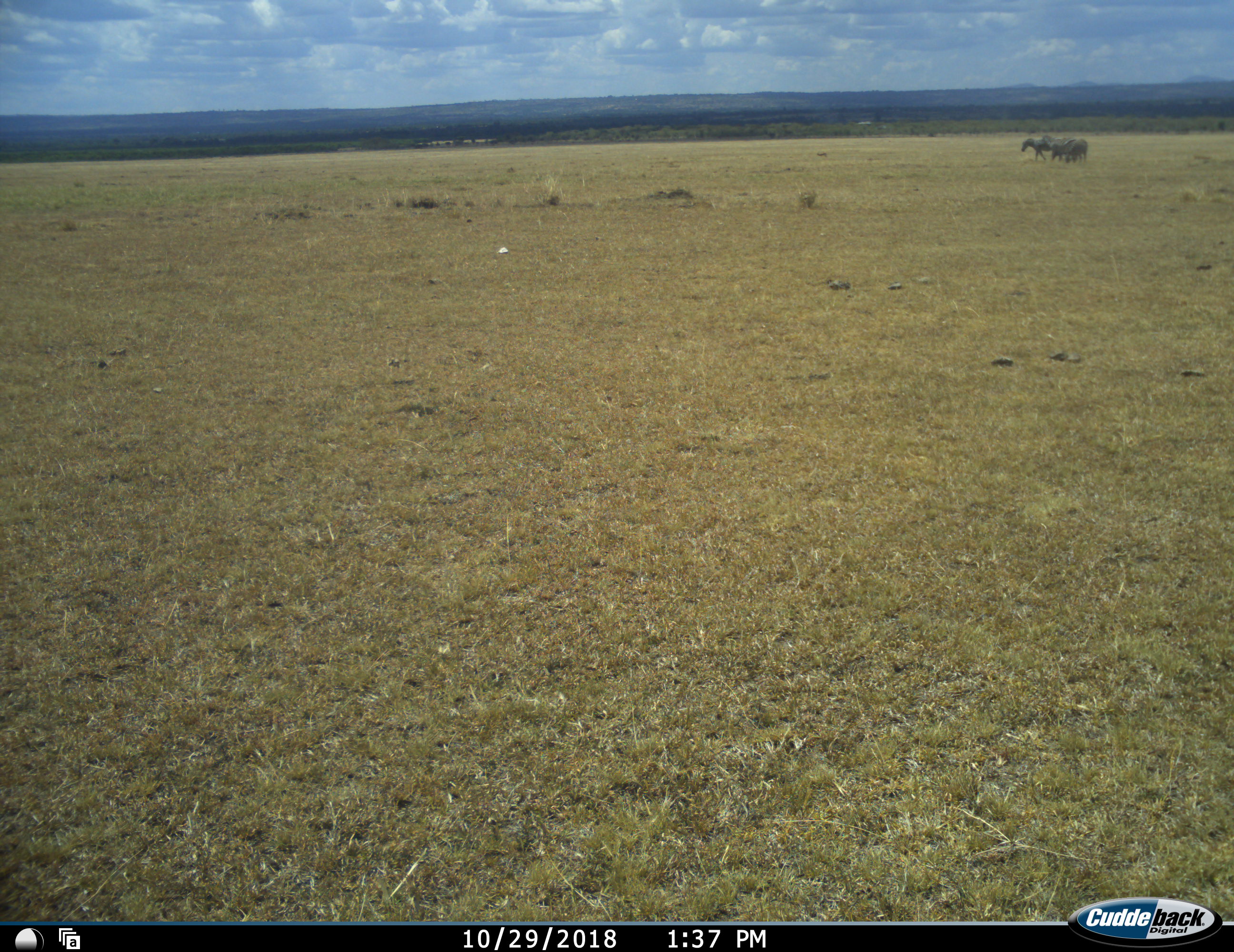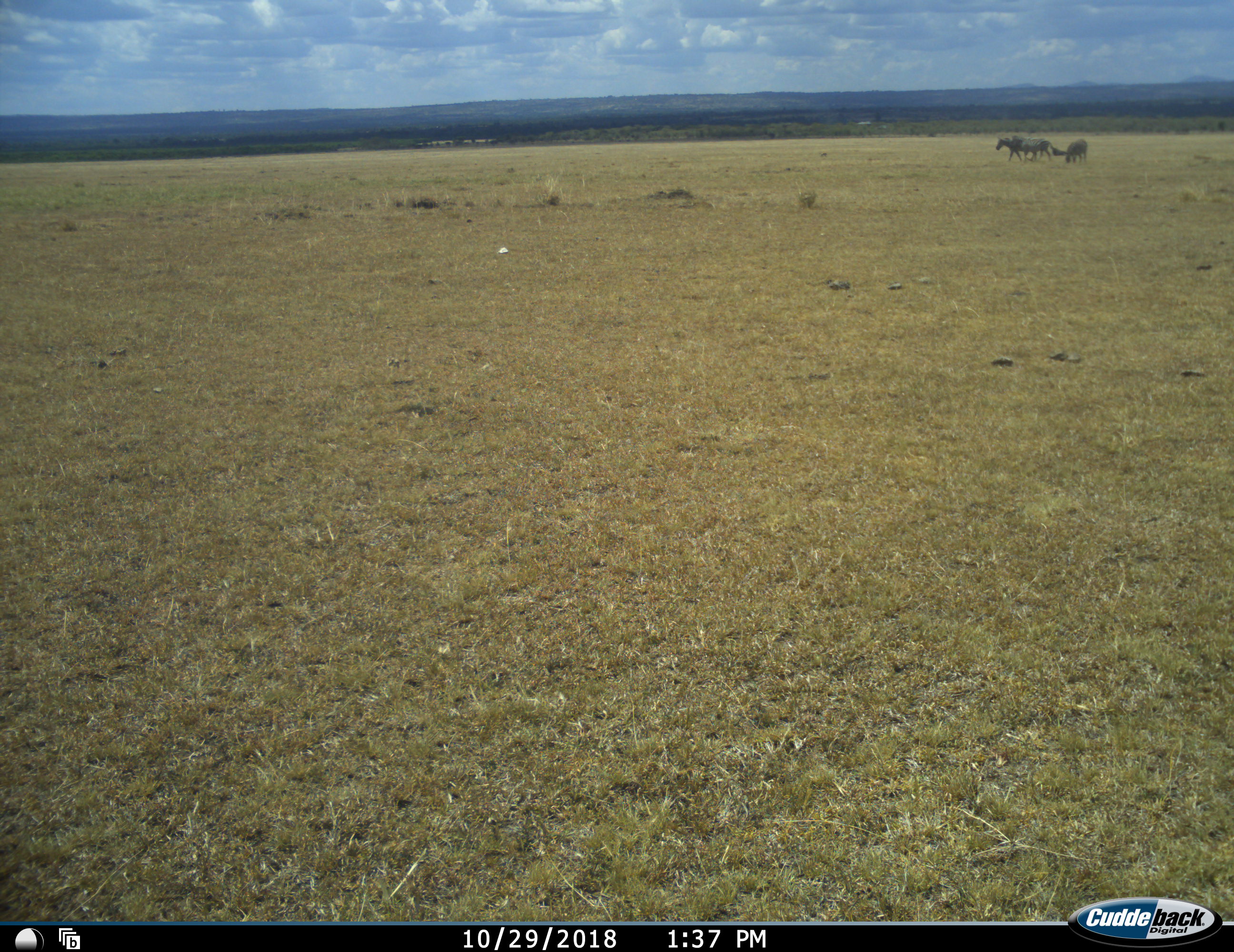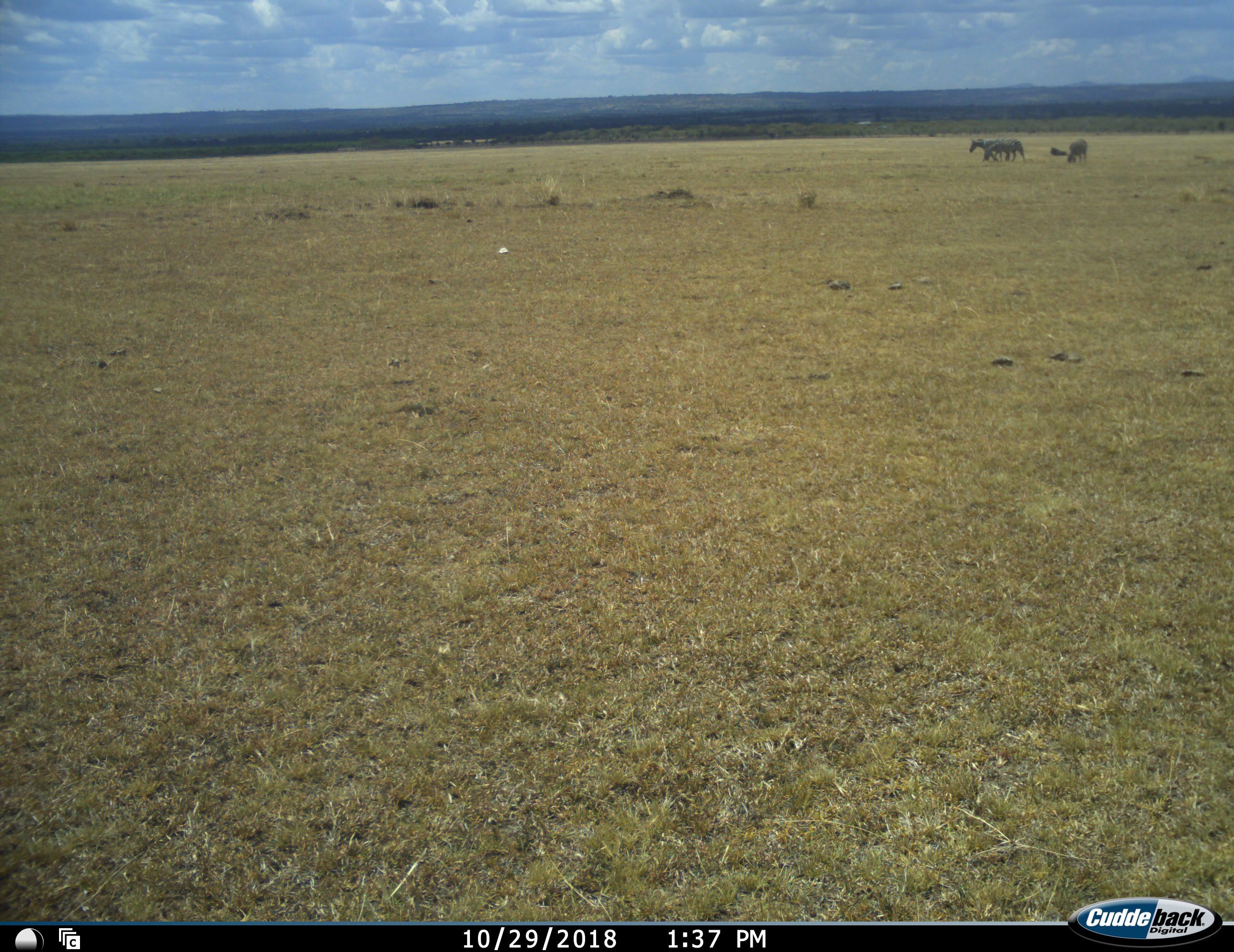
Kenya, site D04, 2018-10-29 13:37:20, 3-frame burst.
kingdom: Animalia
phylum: Chordata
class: Mammalia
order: Perissodactyla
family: Equidae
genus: Equus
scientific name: Equus quagga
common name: plains zebra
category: zebra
Zebra (plains zebra) (Equus quagga), count 3. Behavior (volunteer vote fractions): standing 67%, resting 0%, moving 50%, interacting 0%. Young present (vote fraction): 0%. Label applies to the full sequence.